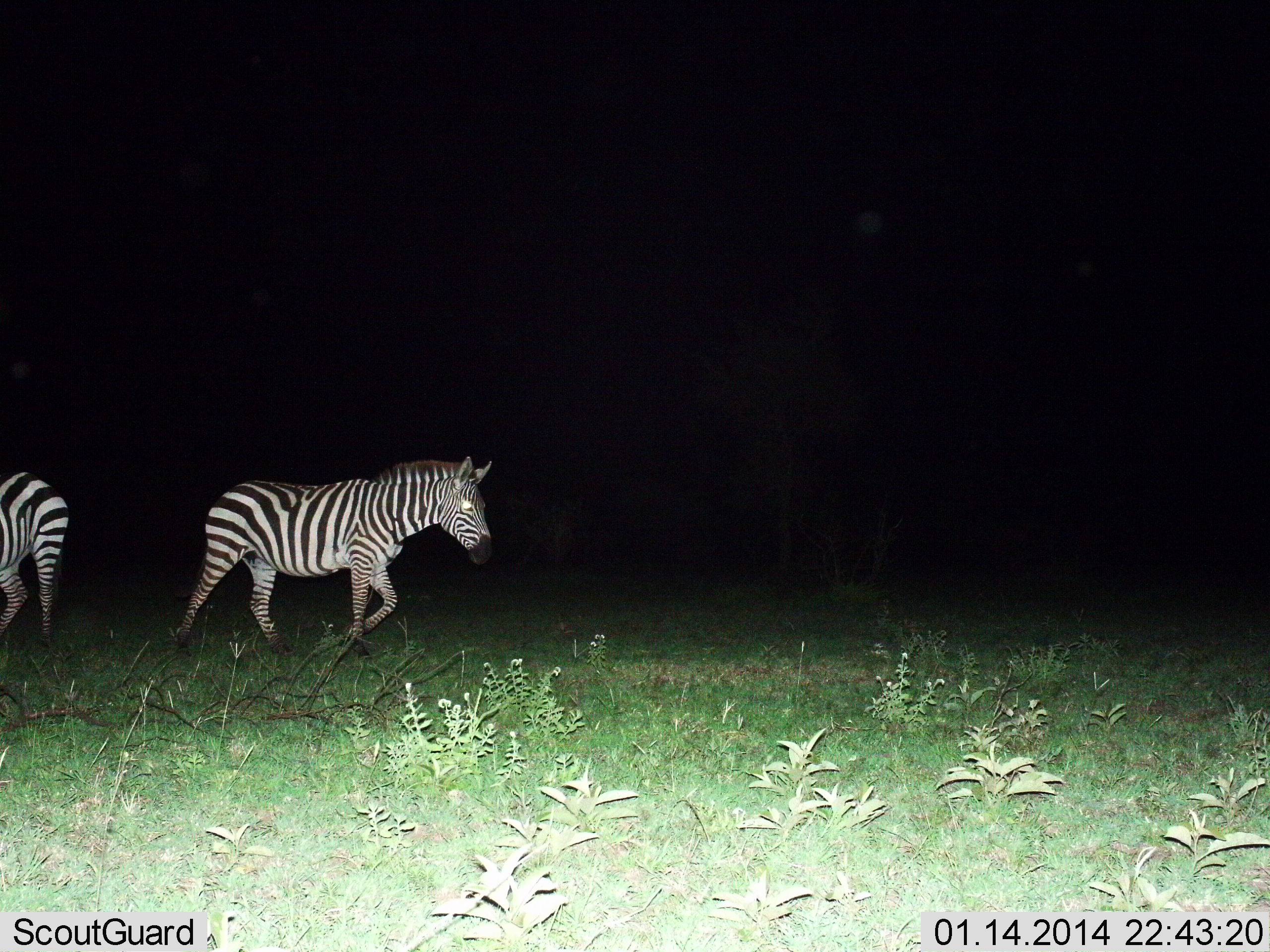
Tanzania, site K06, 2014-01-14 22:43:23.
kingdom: Animalia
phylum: Chordata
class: Mammalia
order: Perissodactyla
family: Equidae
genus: Equus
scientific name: Equus quagga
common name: plains zebra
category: zebra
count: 2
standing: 0%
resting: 0%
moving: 100%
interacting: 0%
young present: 0%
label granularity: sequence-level